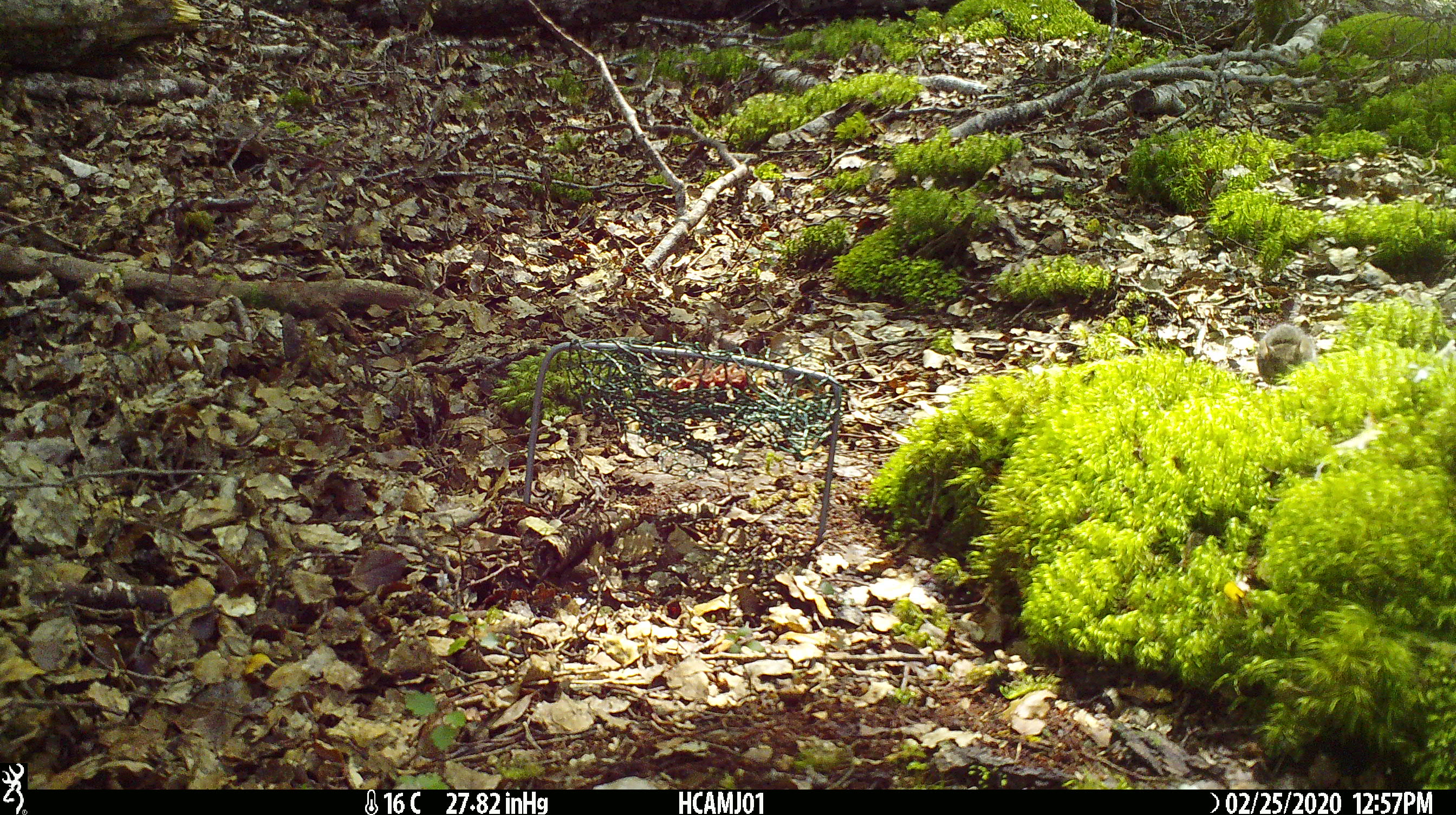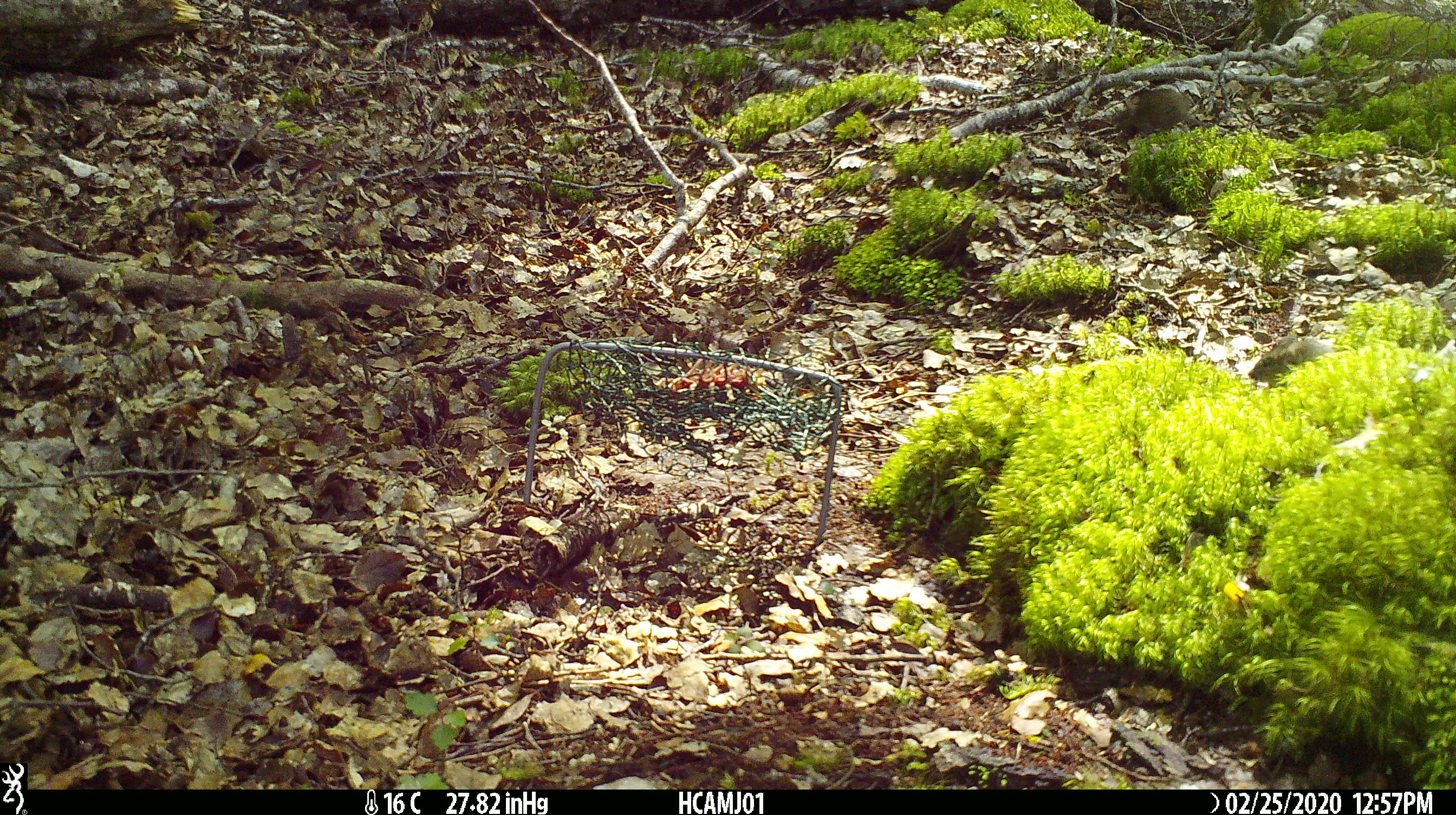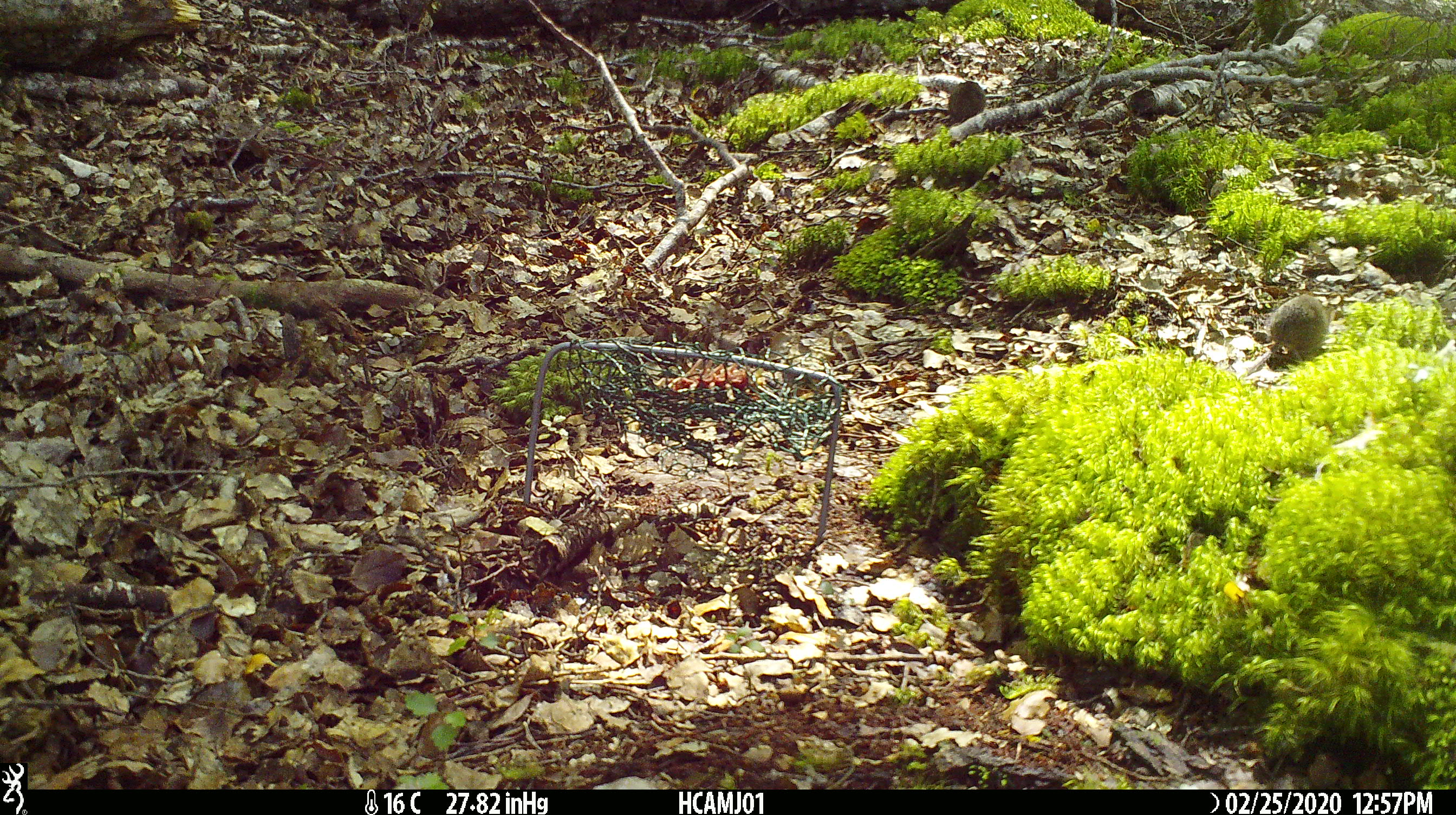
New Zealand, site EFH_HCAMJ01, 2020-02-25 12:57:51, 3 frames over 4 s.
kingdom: Animalia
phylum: Chordata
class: Mammalia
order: Rodentia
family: Muridae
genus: Mus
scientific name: Mus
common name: mouse